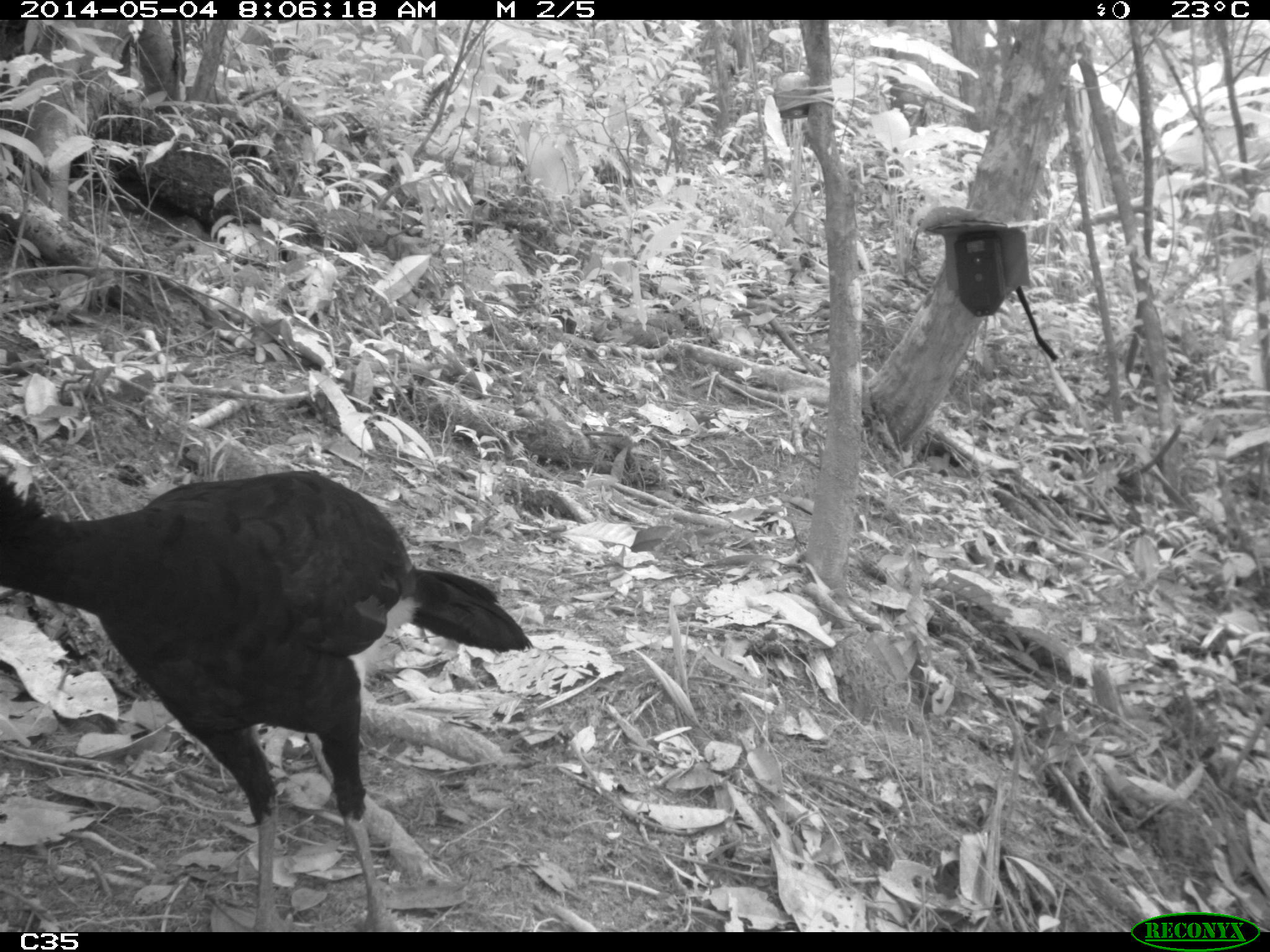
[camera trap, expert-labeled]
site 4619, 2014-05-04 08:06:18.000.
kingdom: Animalia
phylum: Chordata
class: Aves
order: Galliformes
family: Cracidae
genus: Crax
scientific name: Crax alector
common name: black curassow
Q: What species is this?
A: Crax alector (black curassow).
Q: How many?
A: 2.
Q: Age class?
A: Adult.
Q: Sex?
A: Female.